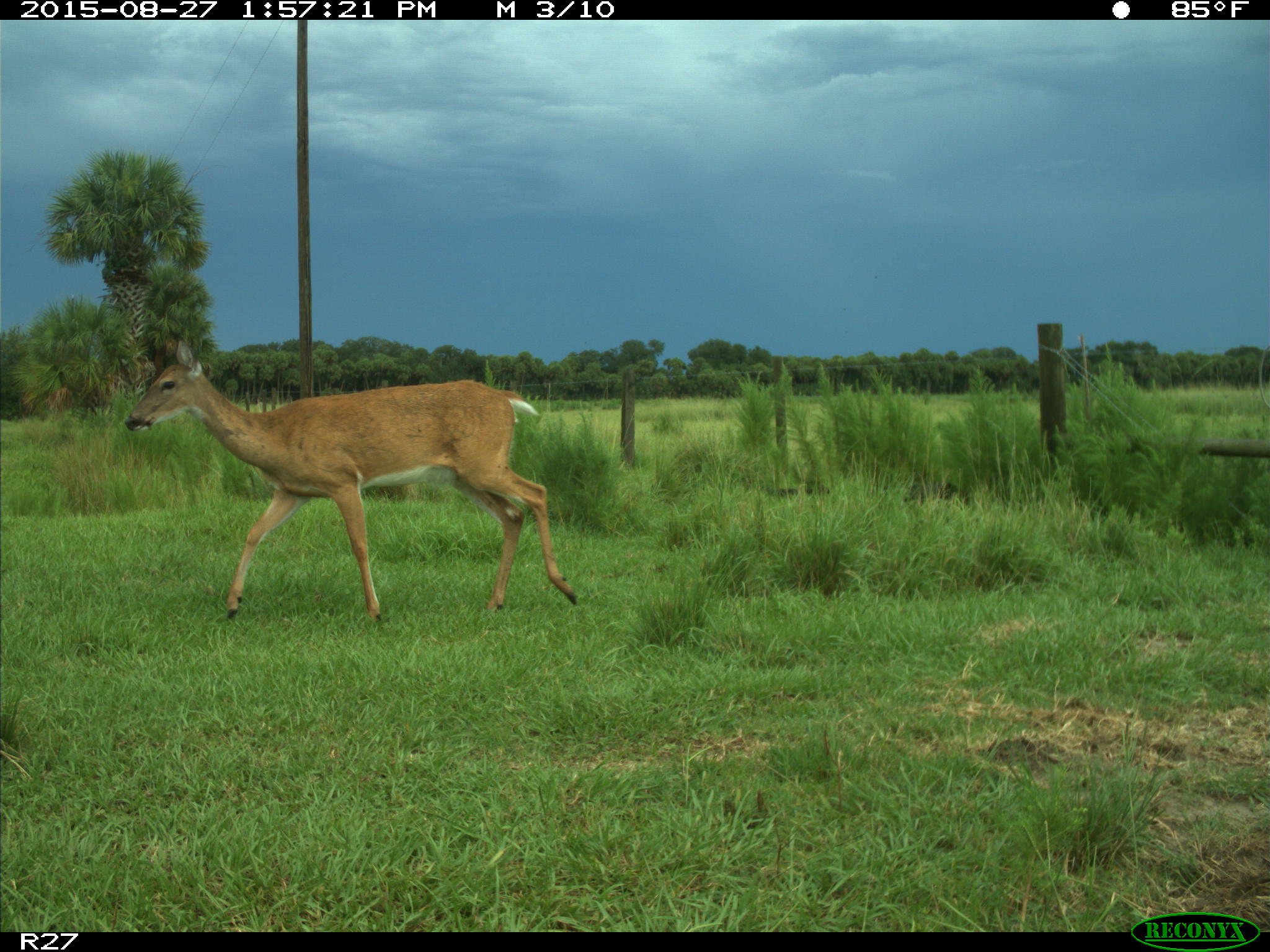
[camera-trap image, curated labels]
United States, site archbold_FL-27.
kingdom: Animalia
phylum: Chordata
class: Mammalia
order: Artiodactyla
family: Cervidae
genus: Odocoileus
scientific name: Odocoileus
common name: deer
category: unidentified deer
Unidentified deer (deer) (Odocoileus).